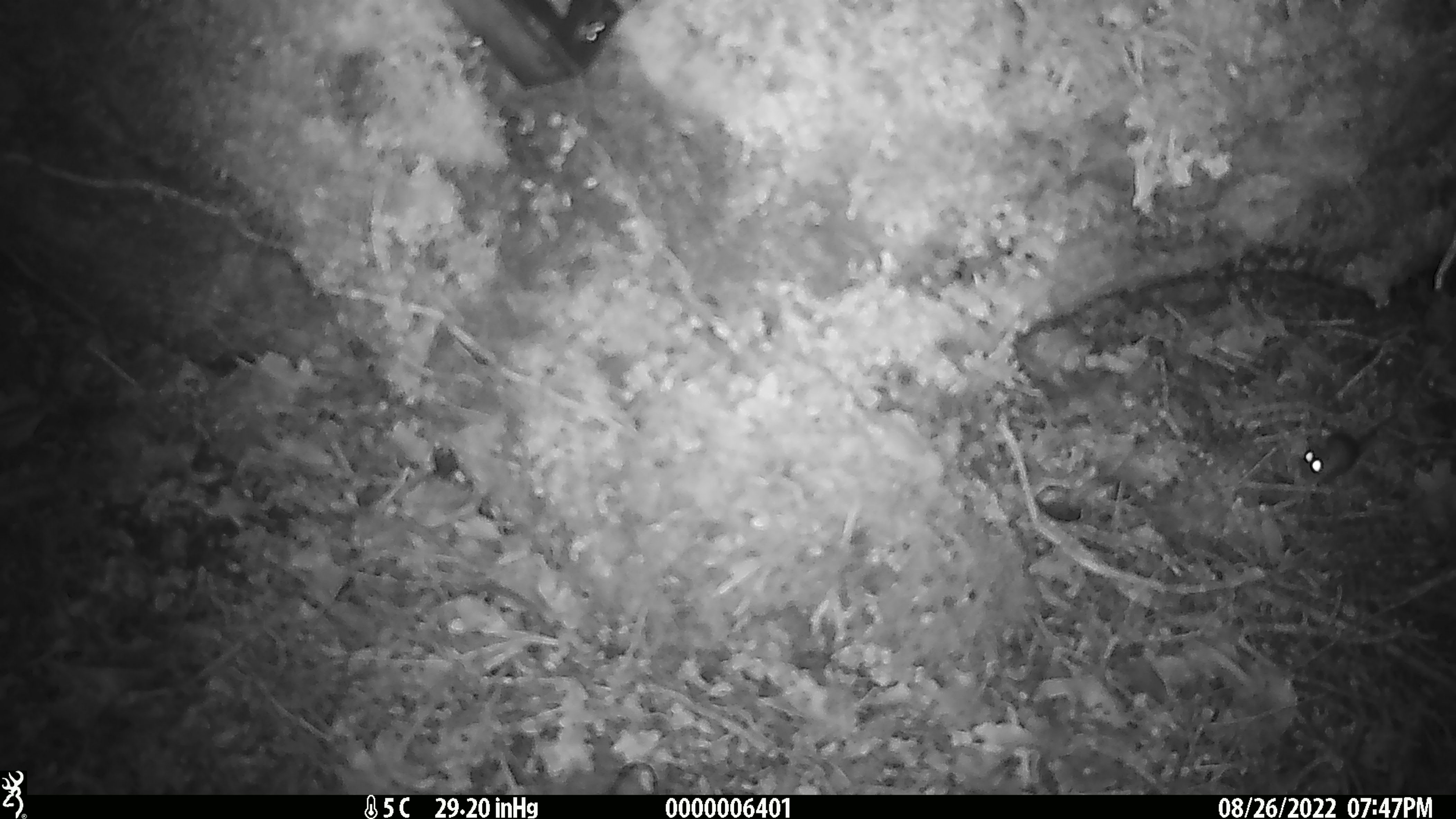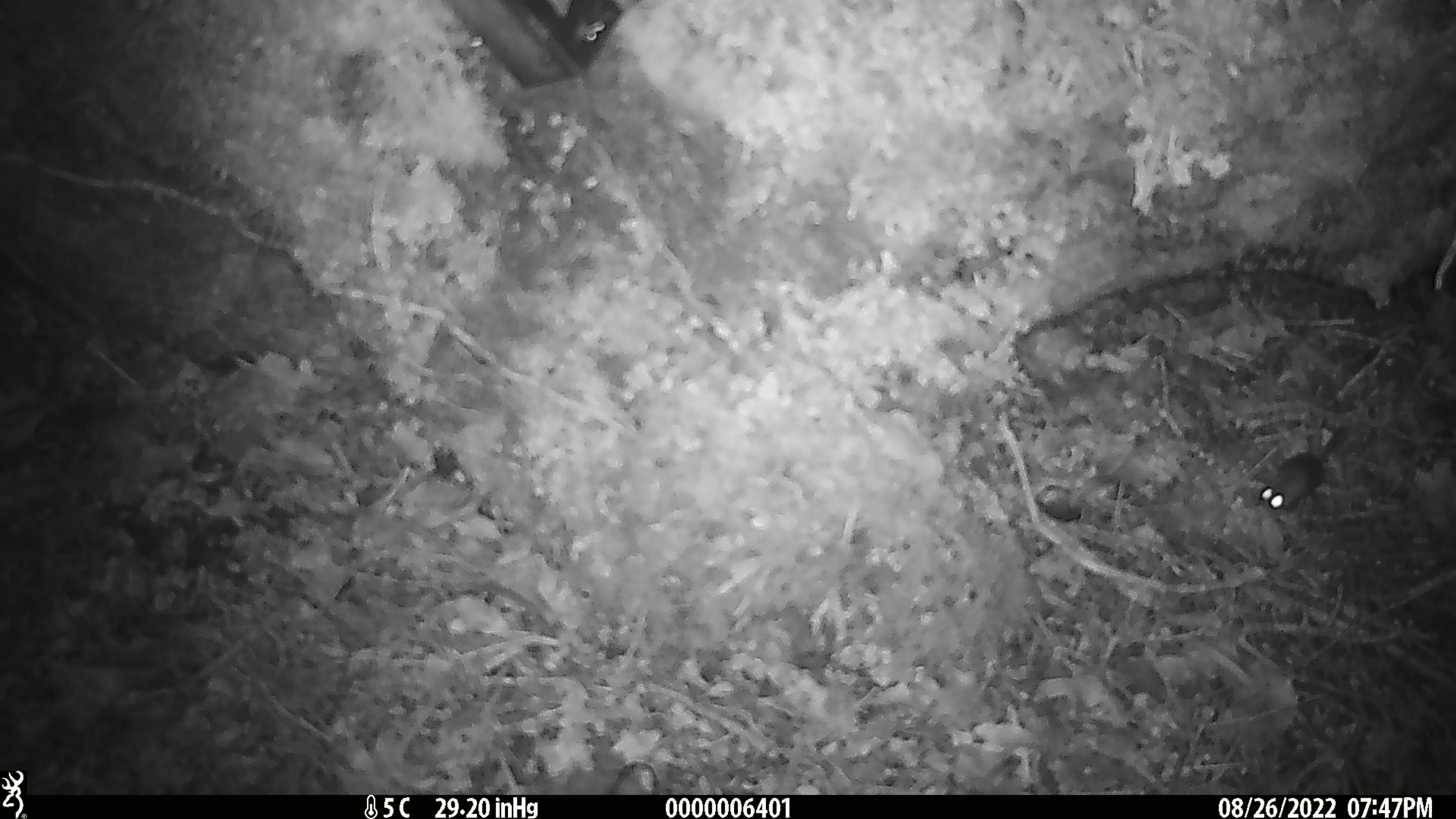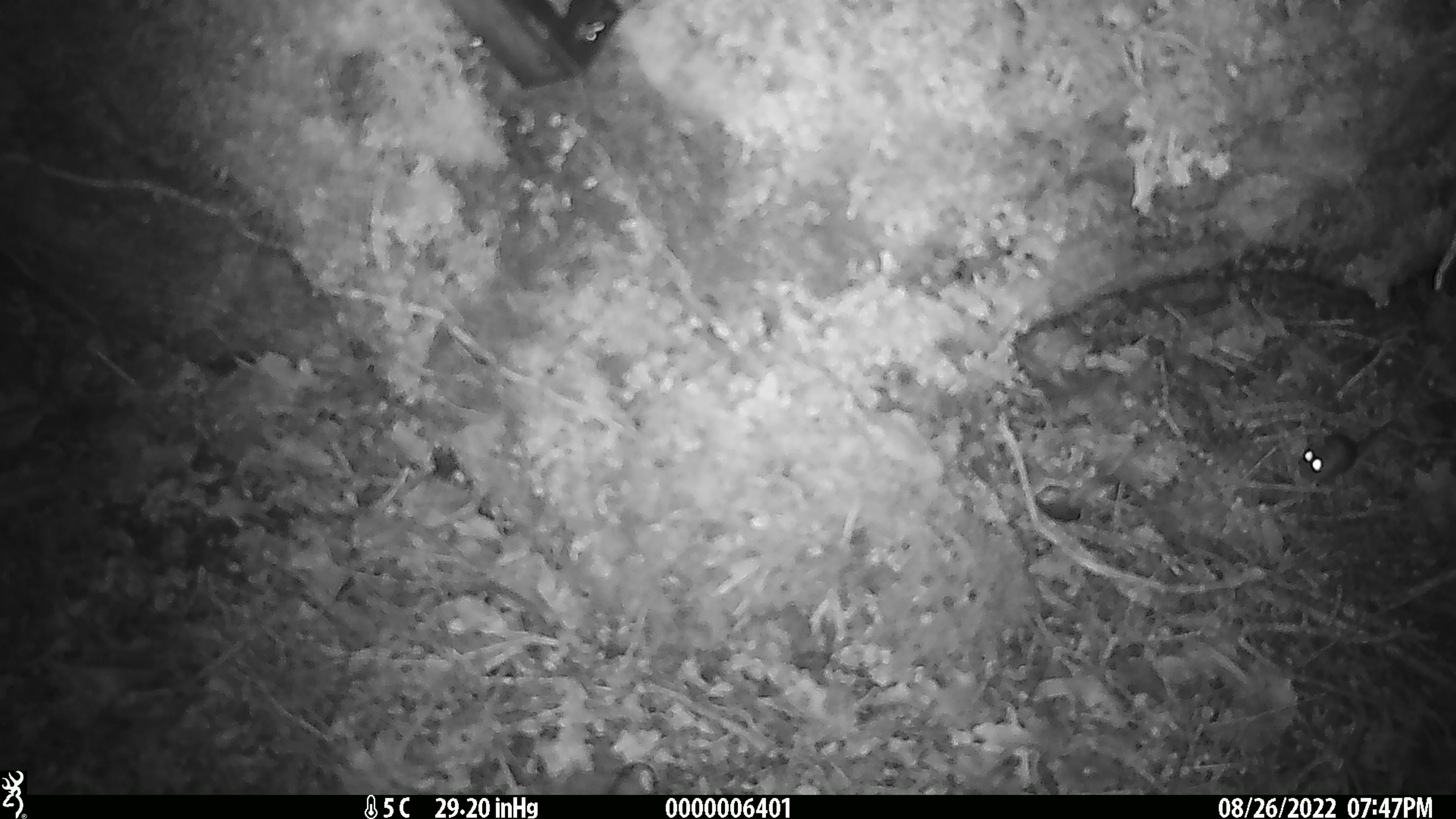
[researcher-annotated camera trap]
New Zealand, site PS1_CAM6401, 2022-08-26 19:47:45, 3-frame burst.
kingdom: Animalia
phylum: Chordata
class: Mammalia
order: Rodentia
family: Muridae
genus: Mus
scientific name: Mus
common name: mouse